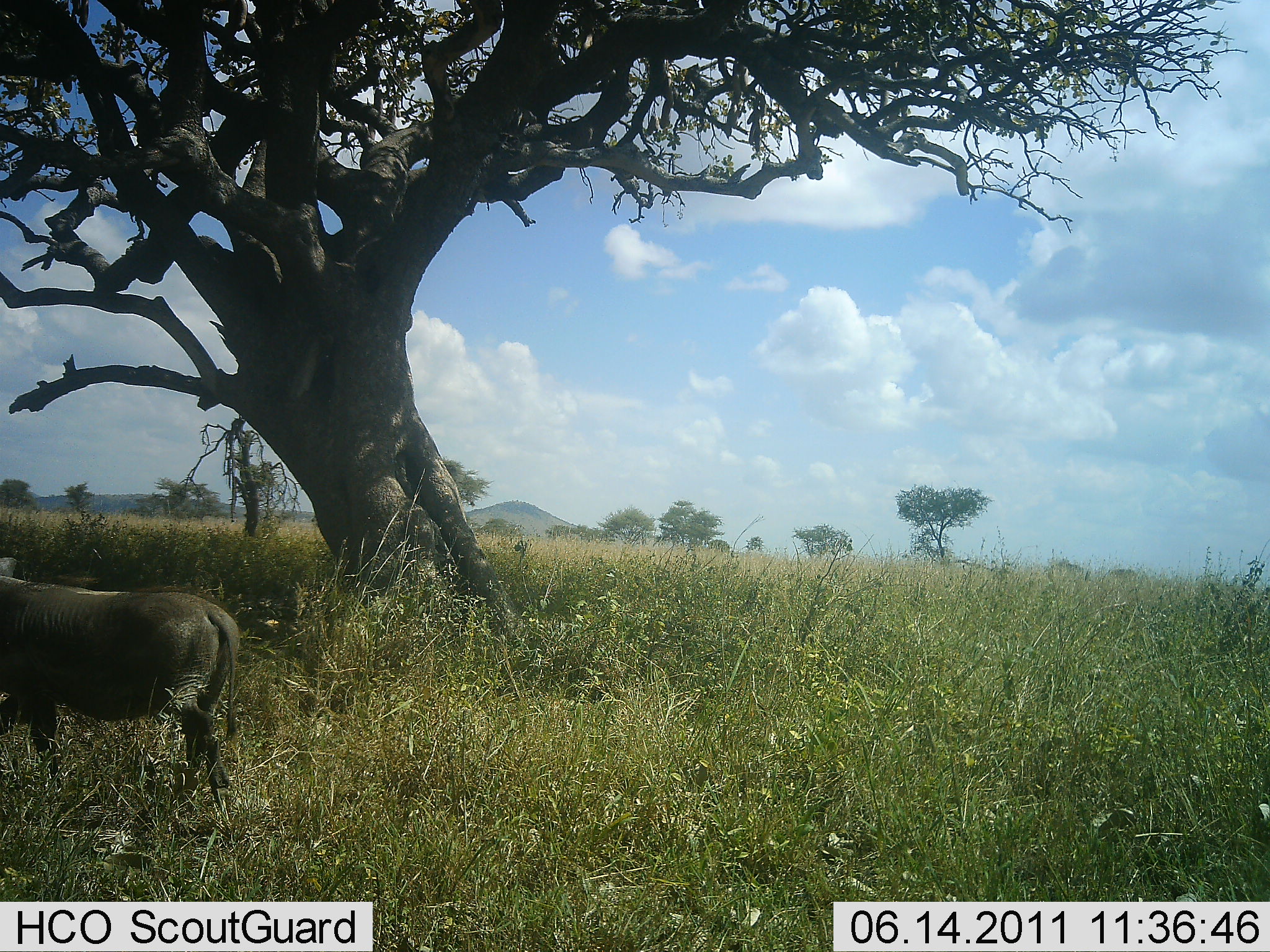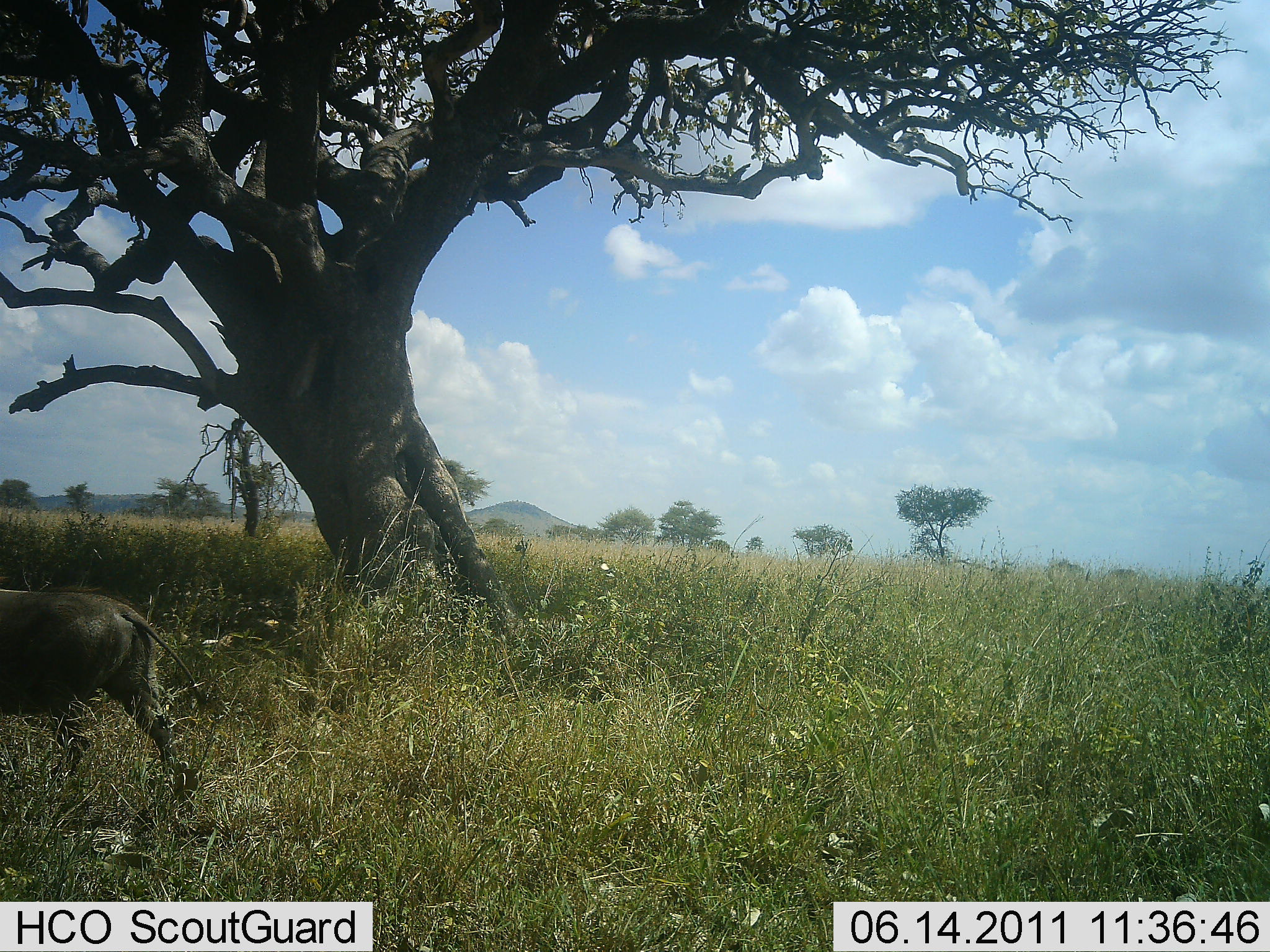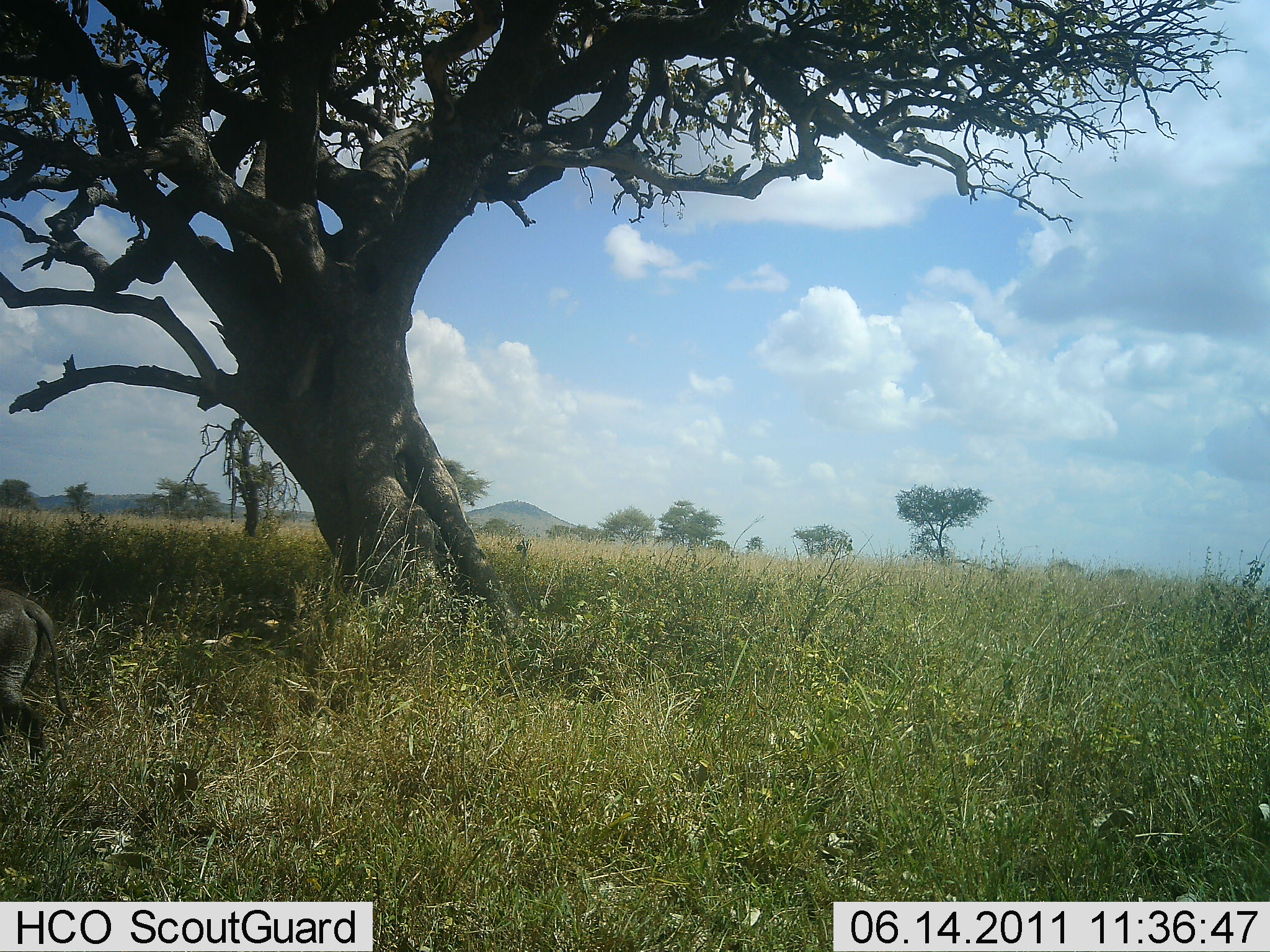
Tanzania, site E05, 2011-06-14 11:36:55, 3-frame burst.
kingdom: Animalia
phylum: Chordata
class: Mammalia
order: Artiodactyla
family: Suidae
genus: Phacochoerus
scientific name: Phacochoerus africanus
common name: warthog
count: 1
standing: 0%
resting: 0%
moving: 100%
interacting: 0%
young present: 0%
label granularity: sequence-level